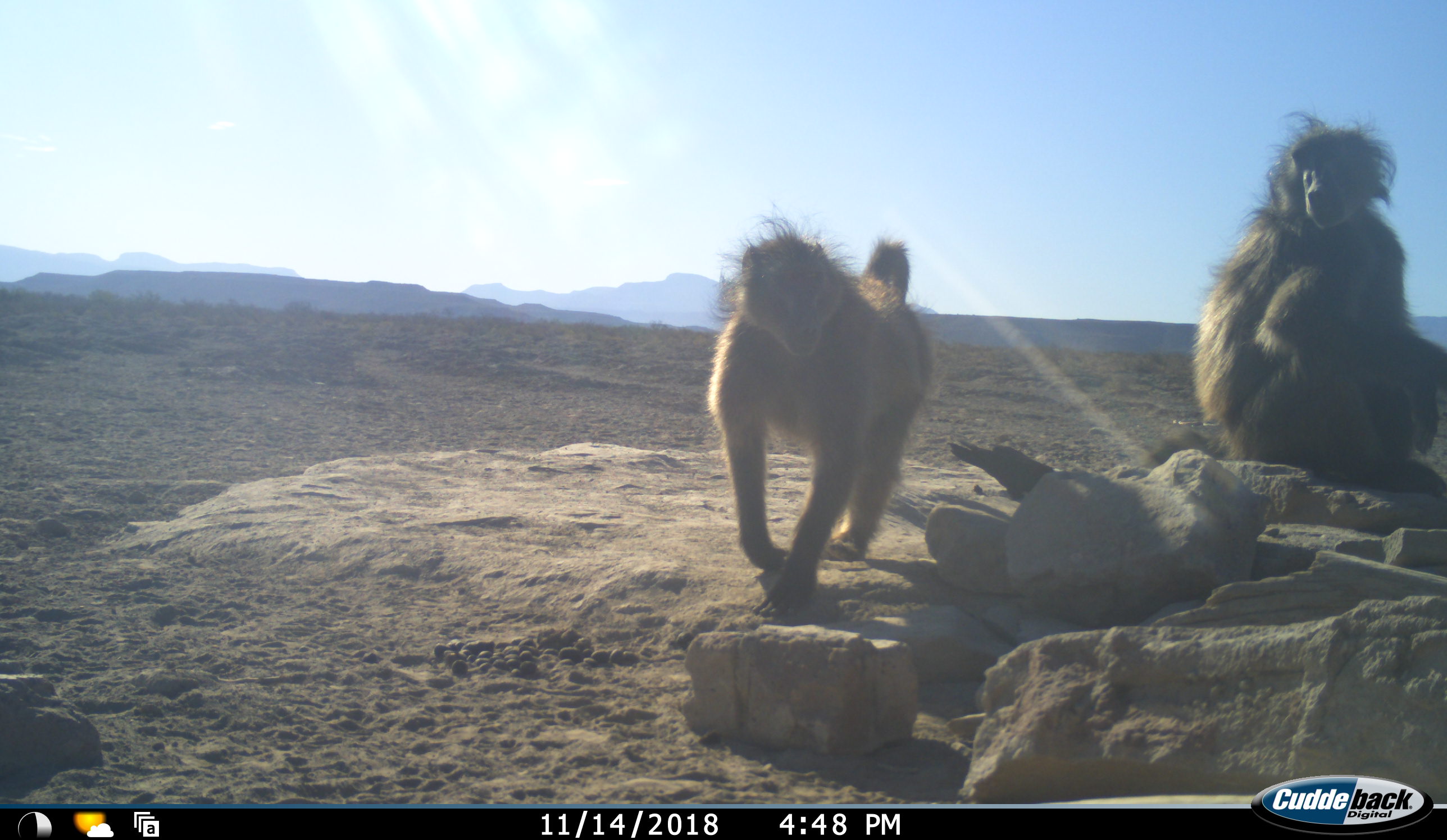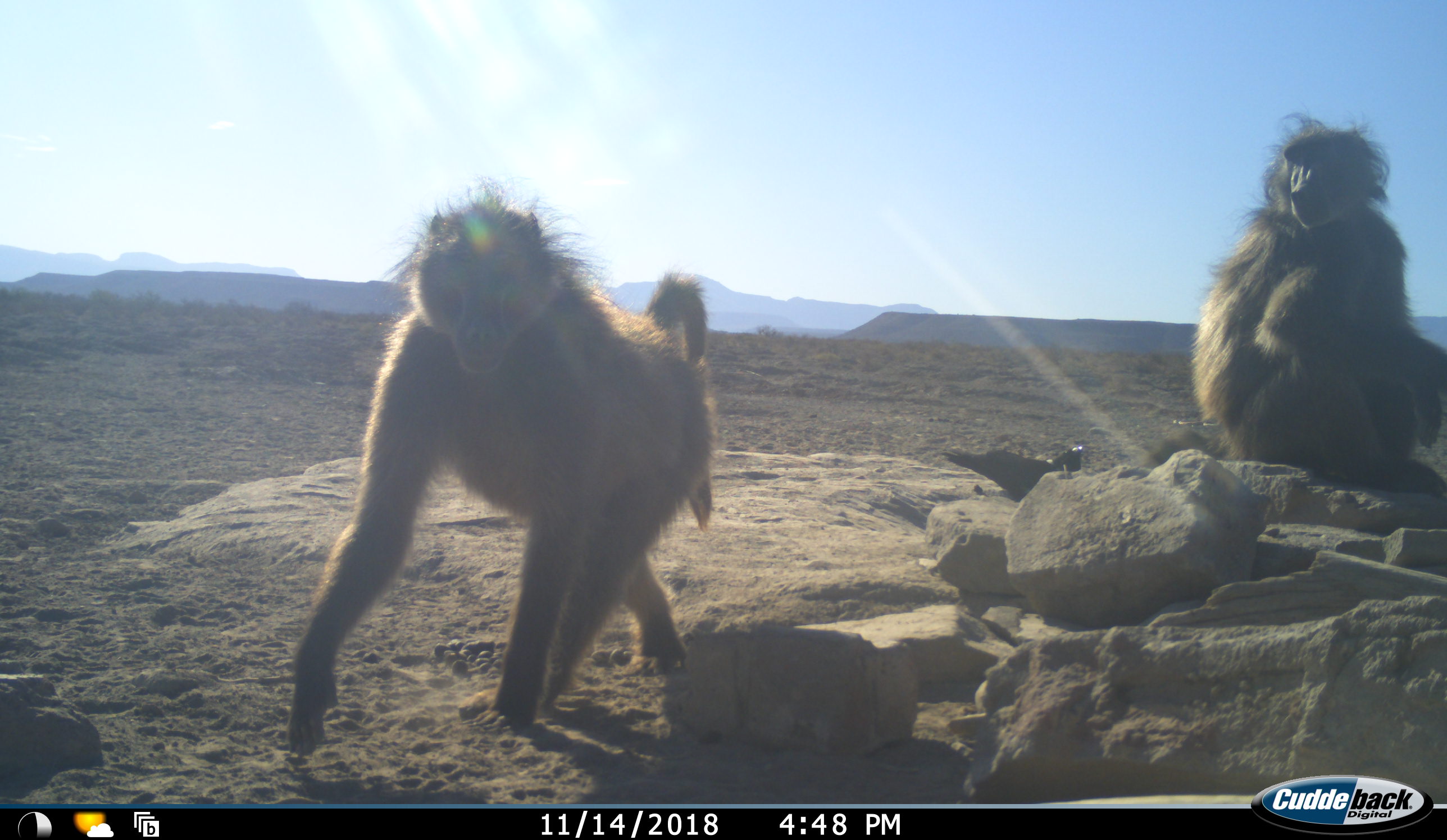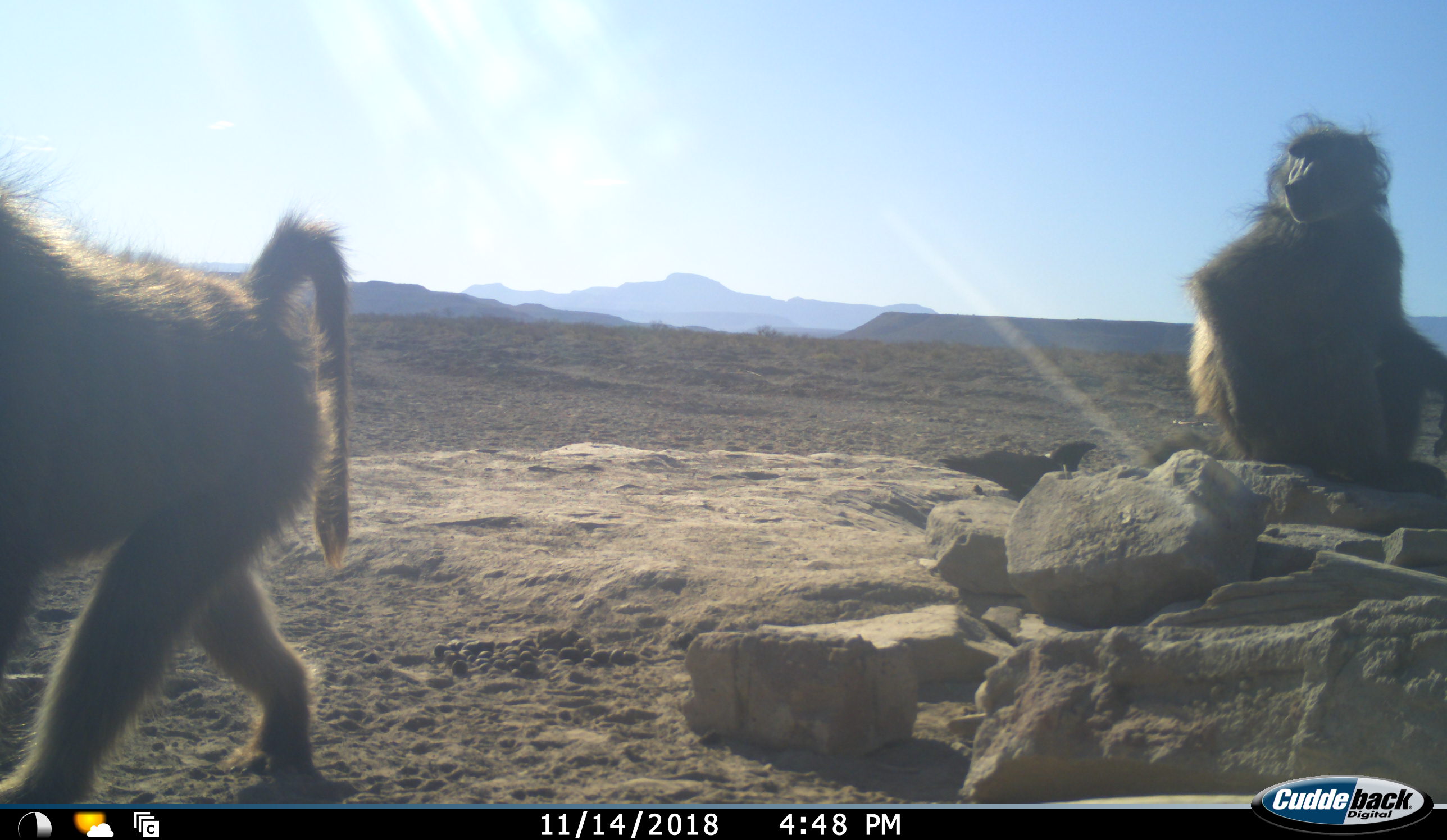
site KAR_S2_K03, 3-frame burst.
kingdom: Animalia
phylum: Chordata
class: Mammalia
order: Primates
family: Cercopithecidae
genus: Papio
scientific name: Papio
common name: baboon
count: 2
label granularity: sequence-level